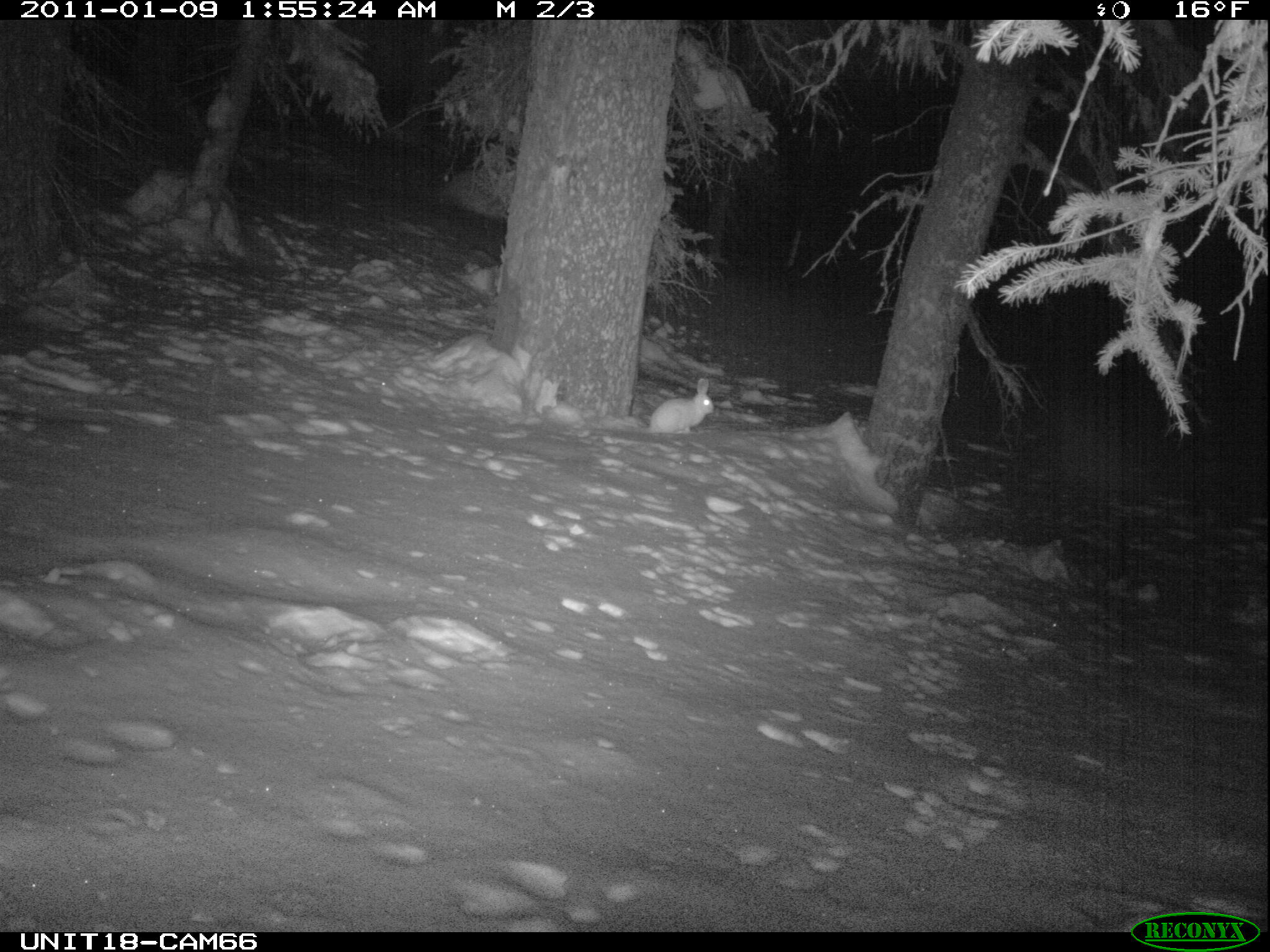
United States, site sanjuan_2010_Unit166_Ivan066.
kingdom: Animalia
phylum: Chordata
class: Mammalia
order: Lagomorpha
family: Leporidae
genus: Lepus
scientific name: Lepus americanus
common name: snowshoe hare